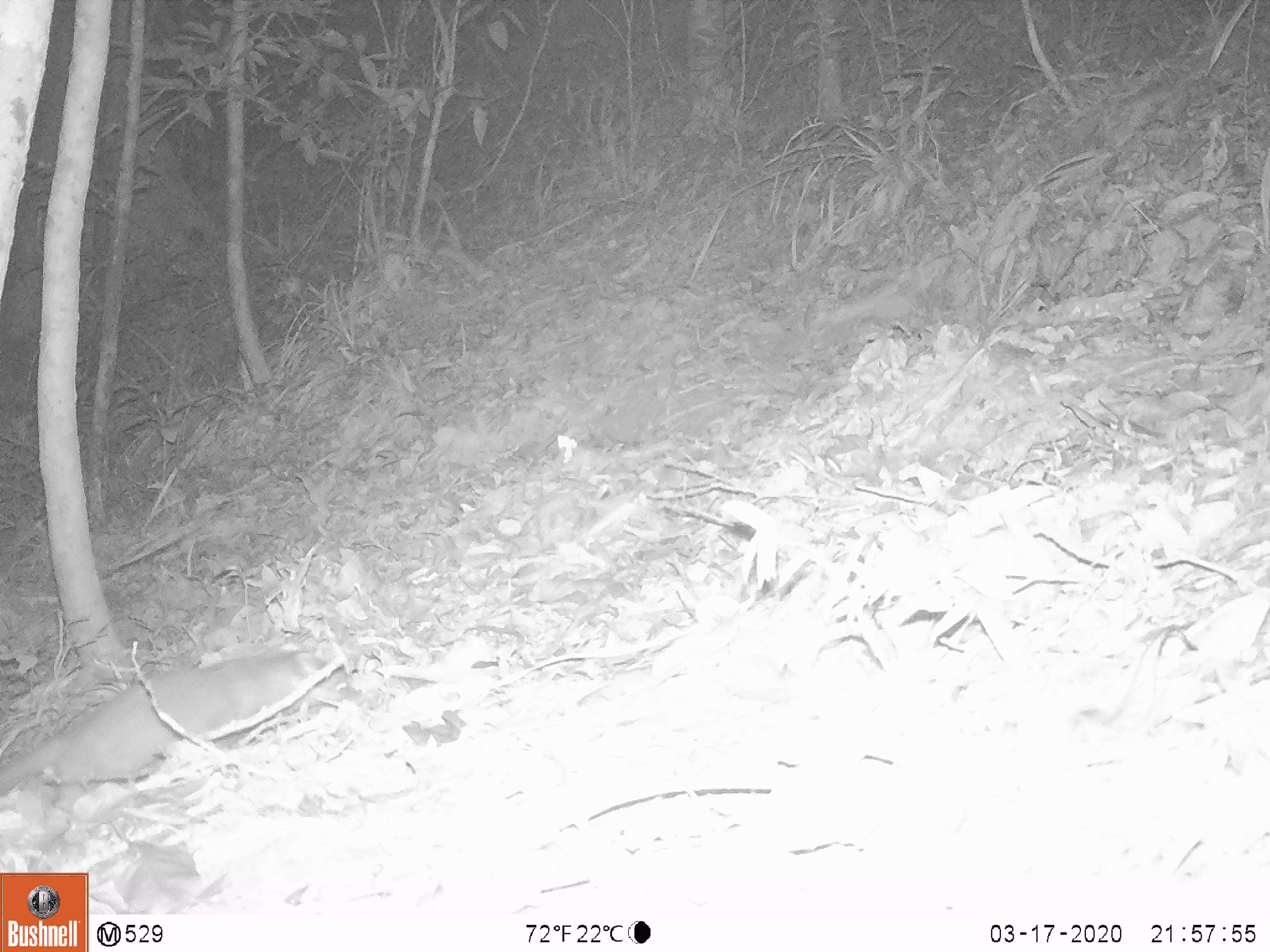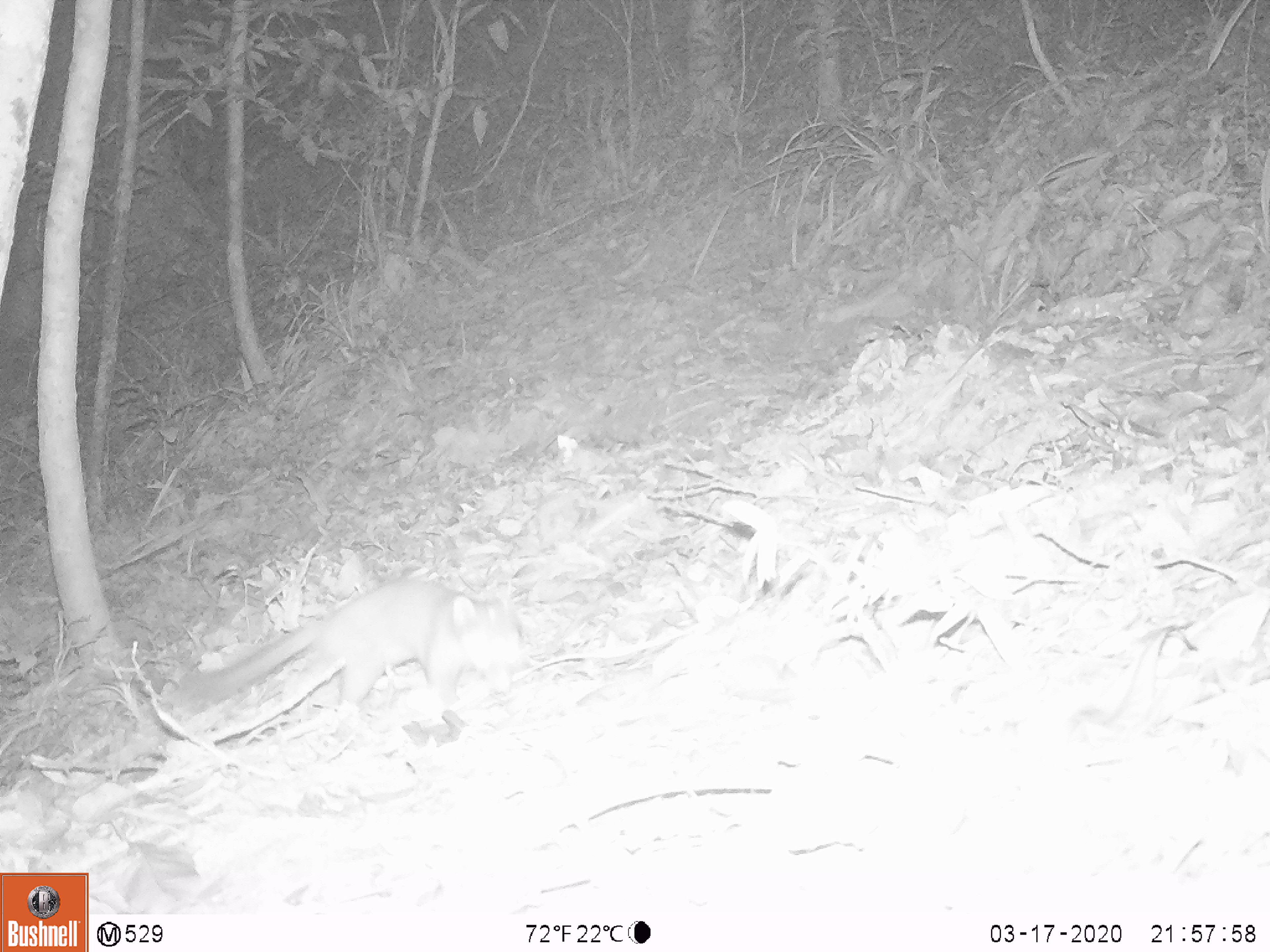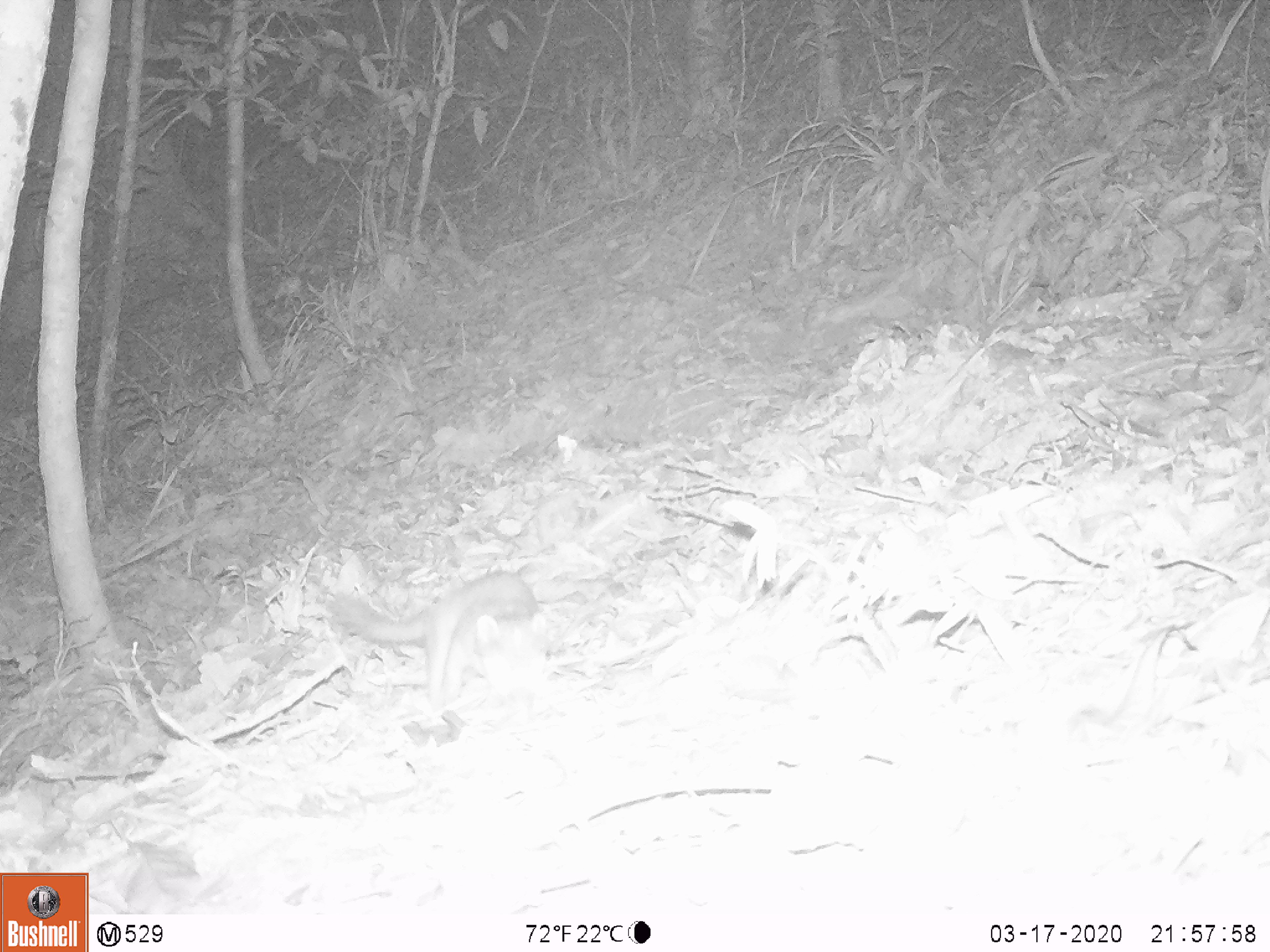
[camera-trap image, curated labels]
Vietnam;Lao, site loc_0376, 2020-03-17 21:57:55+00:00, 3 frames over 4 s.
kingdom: Animalia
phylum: Chordata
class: Mammalia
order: Carnivora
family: Mustelidae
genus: Melogale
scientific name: Melogale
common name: ferret badger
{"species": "ferret badger (Melogale)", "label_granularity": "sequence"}